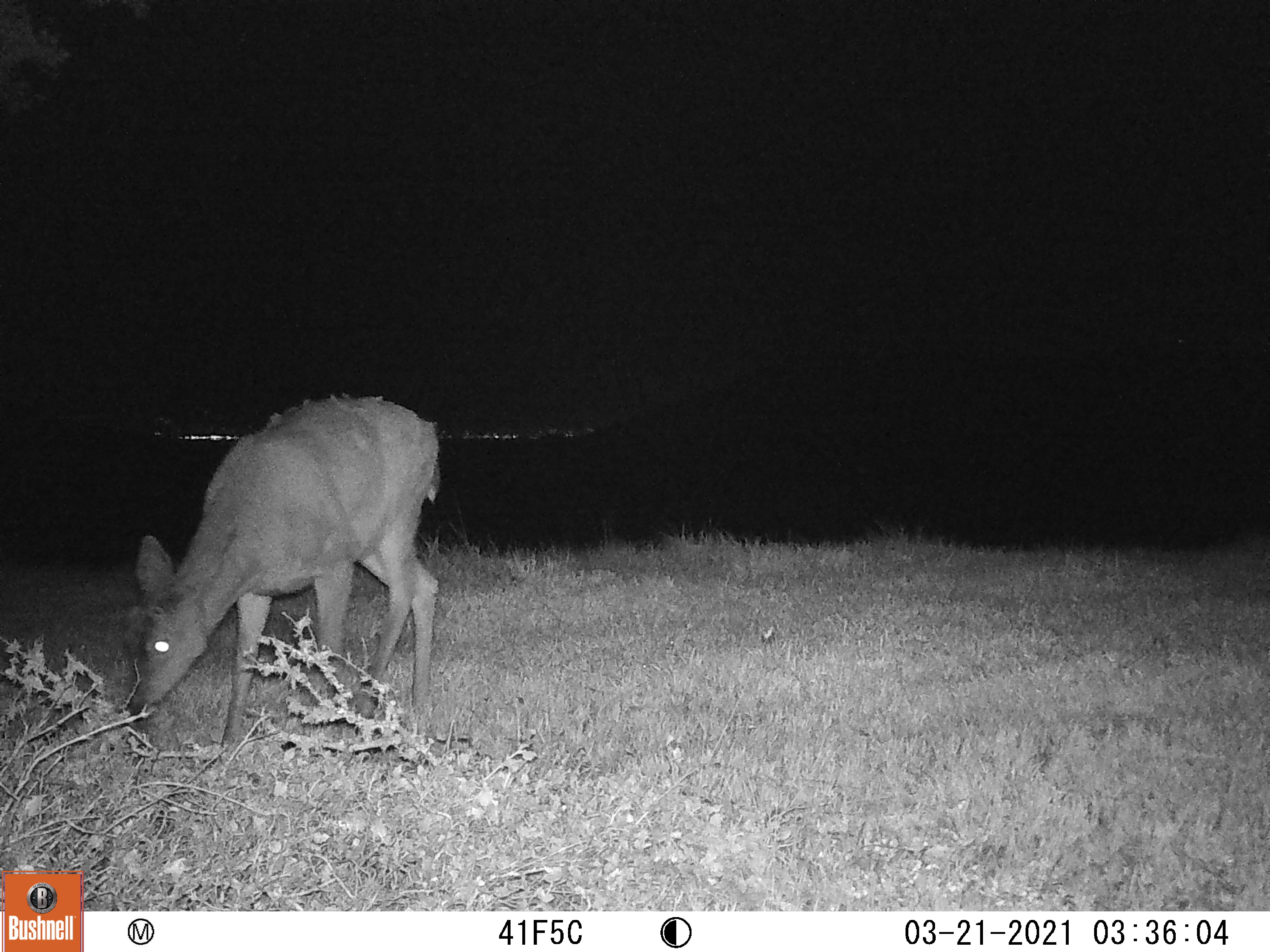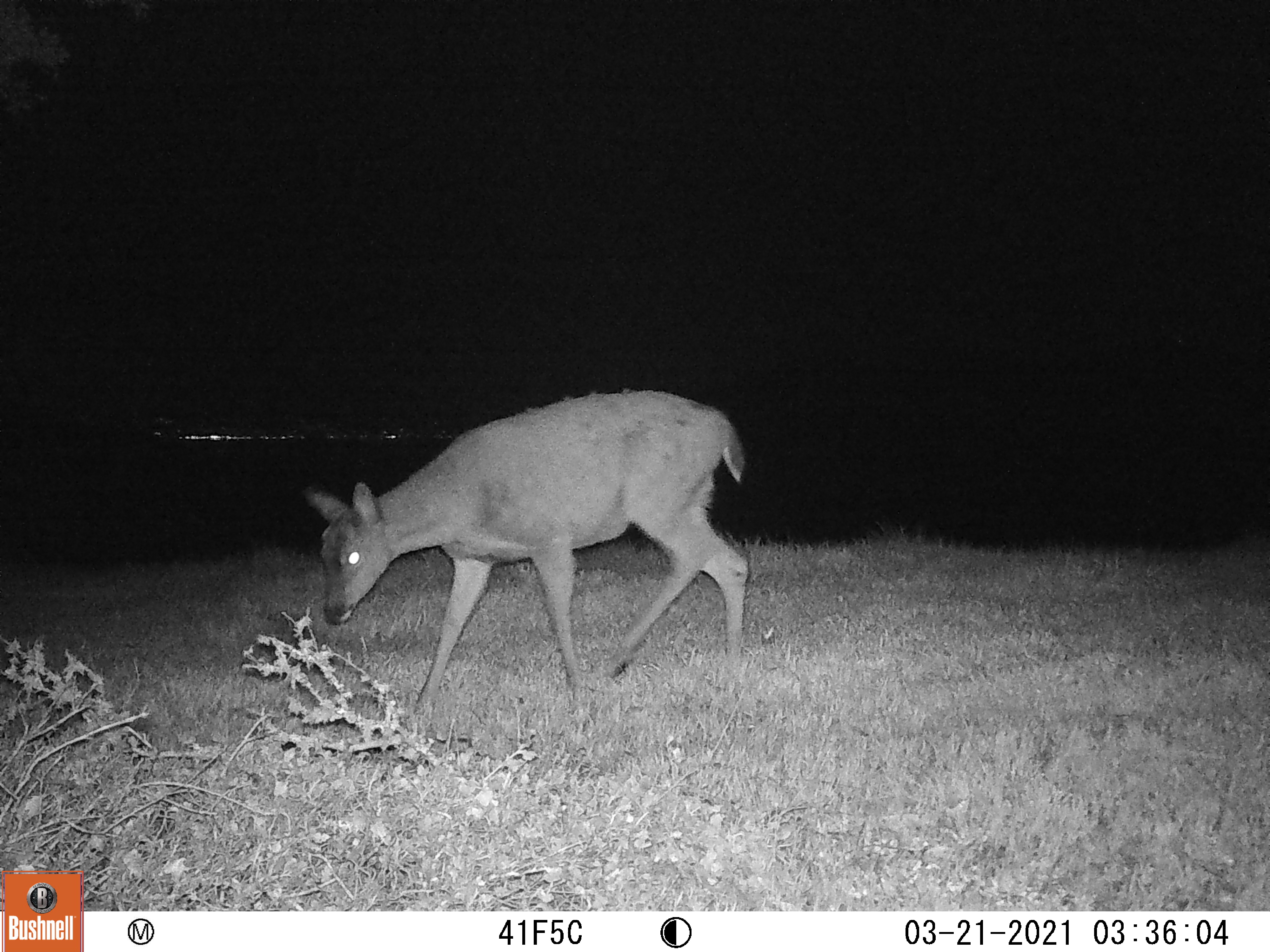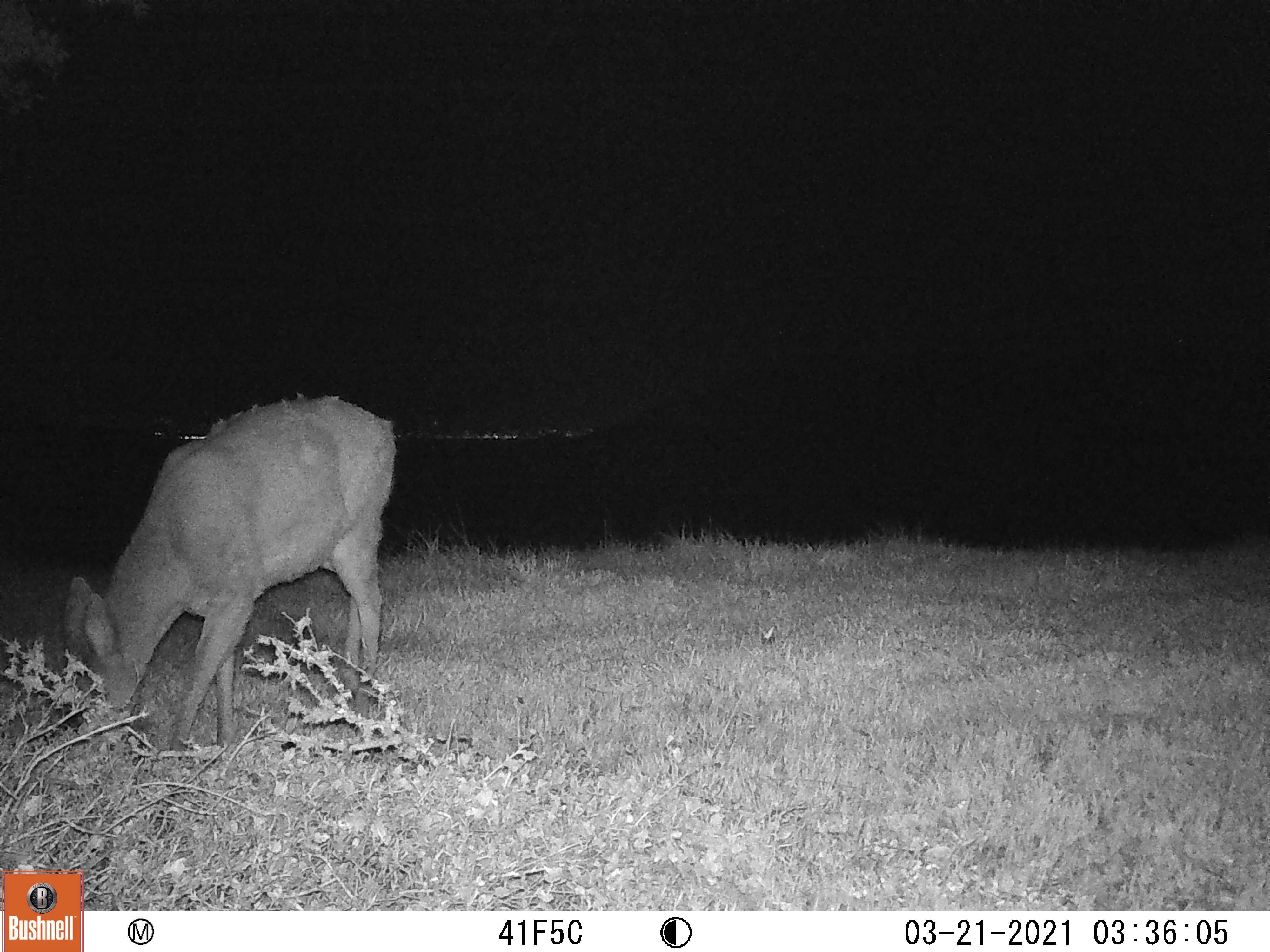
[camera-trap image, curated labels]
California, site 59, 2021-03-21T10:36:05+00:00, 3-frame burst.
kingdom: Animalia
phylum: Chordata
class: Mammalia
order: Artiodactyla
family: Cervidae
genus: Odocoileus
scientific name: Odocoileus hemionus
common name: mule deer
Mule deer (Odocoileus hemionus).